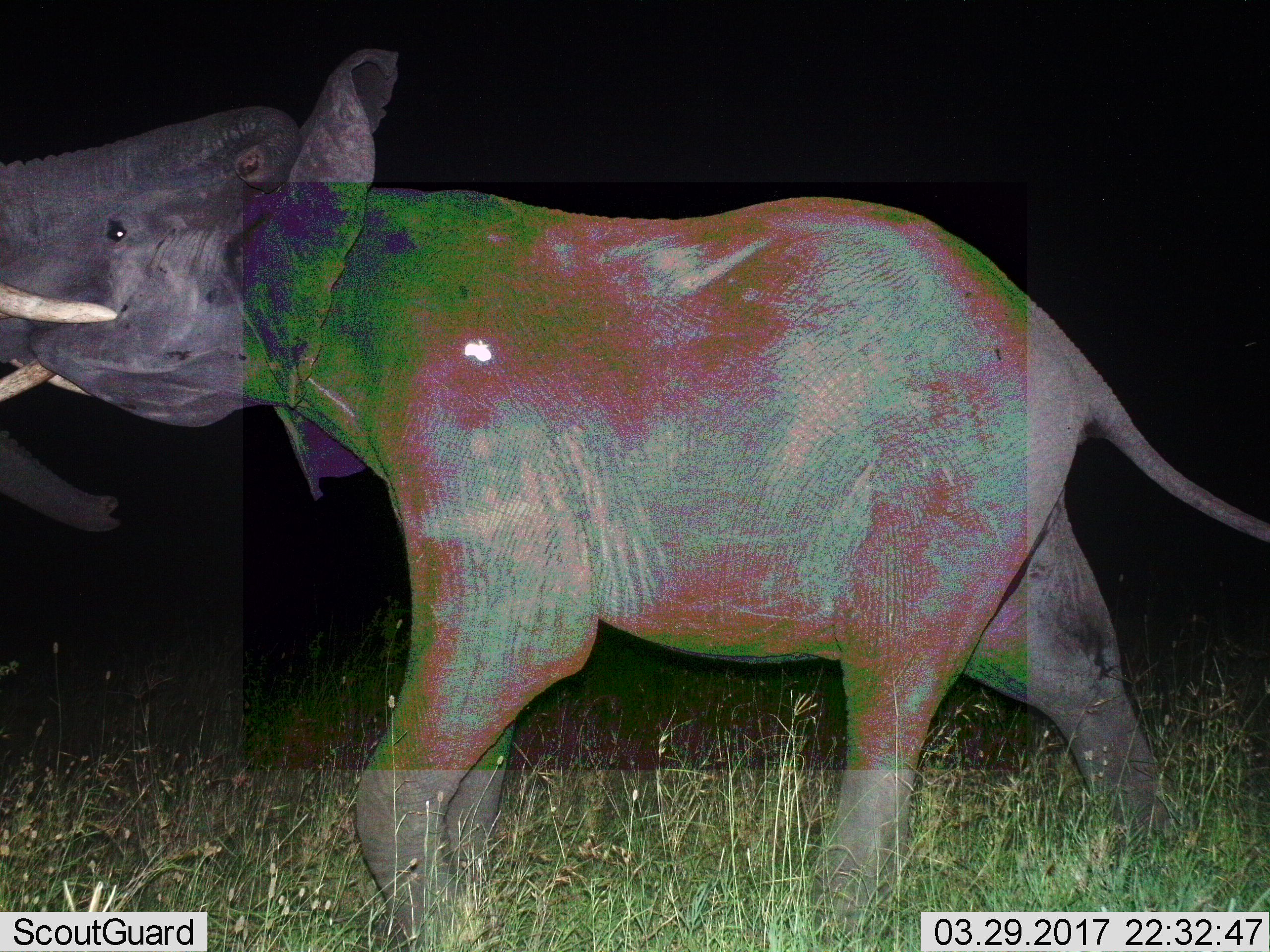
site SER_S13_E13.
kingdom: Animalia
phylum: Chordata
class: Mammalia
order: Proboscidea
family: Elephantidae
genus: Loxodonta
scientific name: Loxodonta africana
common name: african bush elephant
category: elephant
Elephant (african bush elephant) (Loxodonta africana), count 1. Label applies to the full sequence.